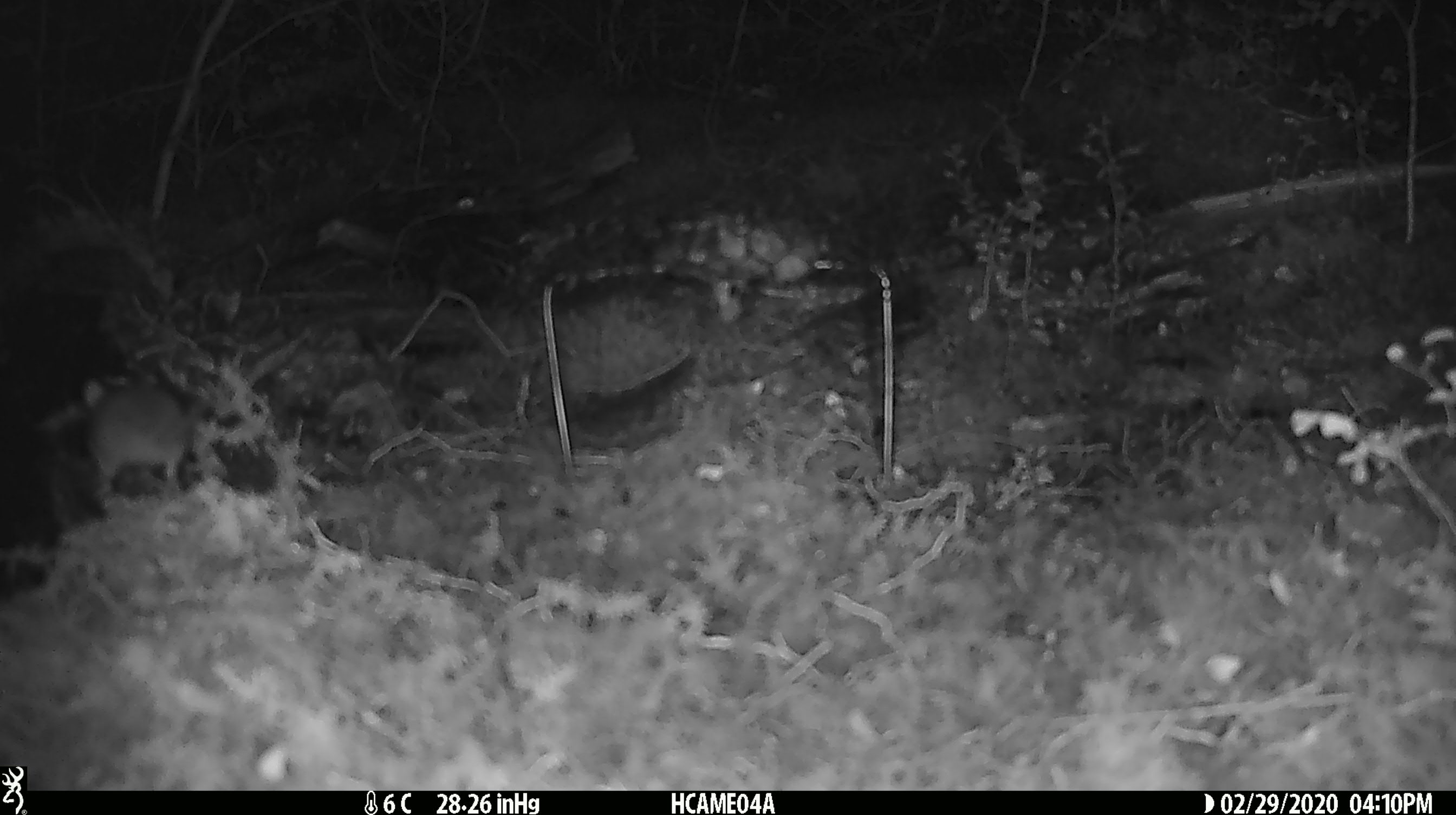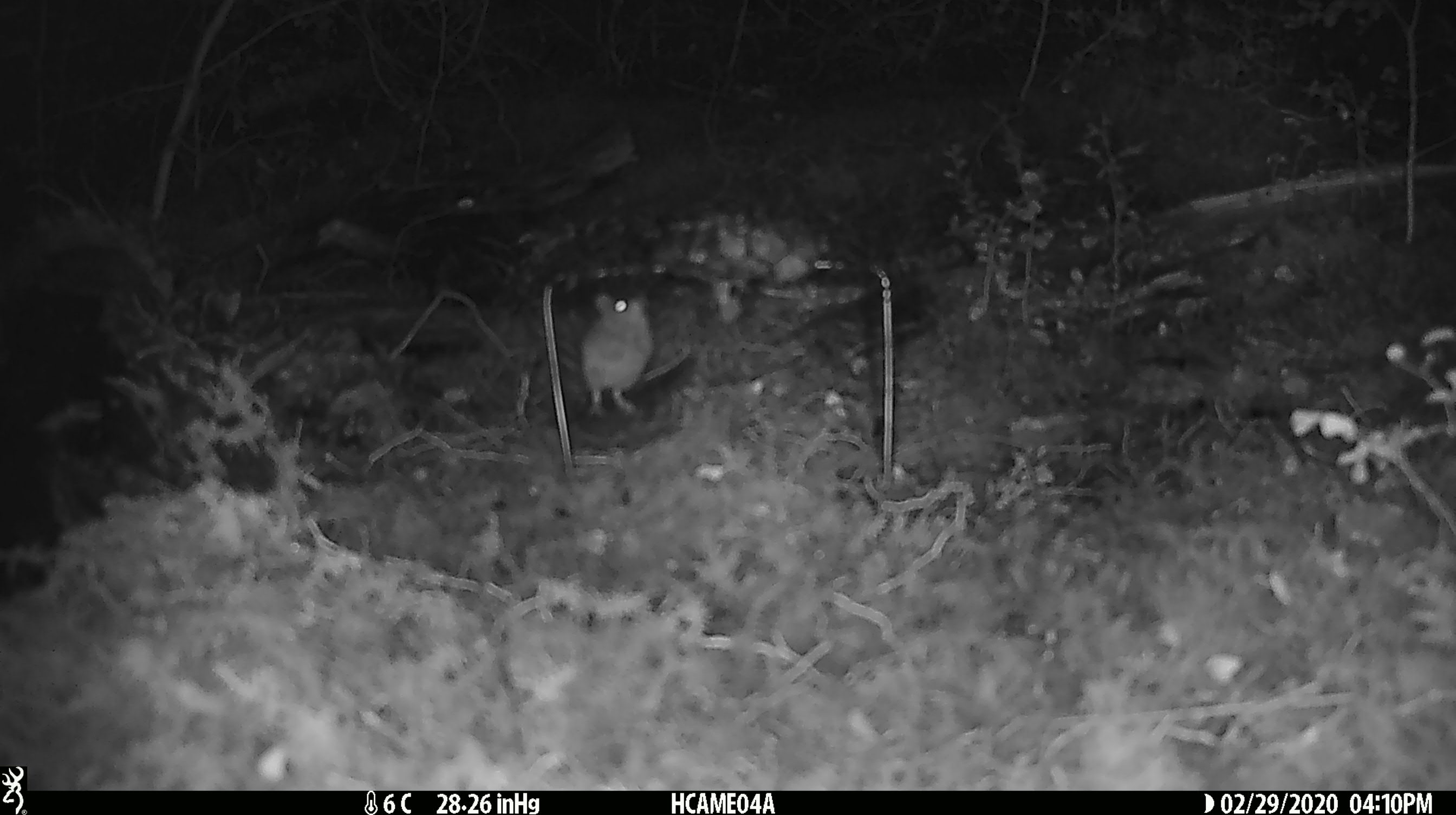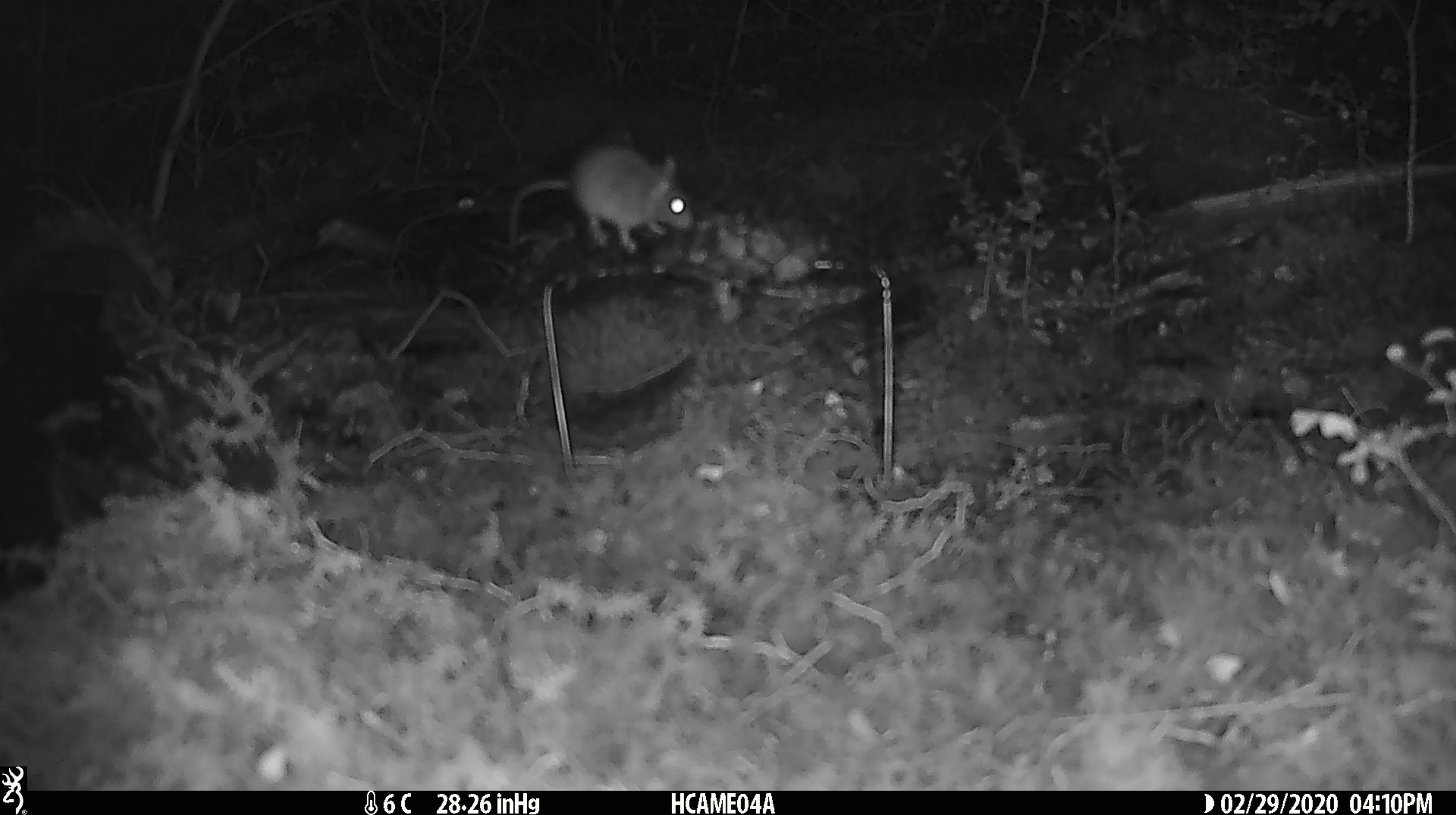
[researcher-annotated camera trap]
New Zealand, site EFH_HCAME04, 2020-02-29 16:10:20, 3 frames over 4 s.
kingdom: Animalia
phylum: Chordata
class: Mammalia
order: Rodentia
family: Muridae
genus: Mus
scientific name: Mus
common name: mouse